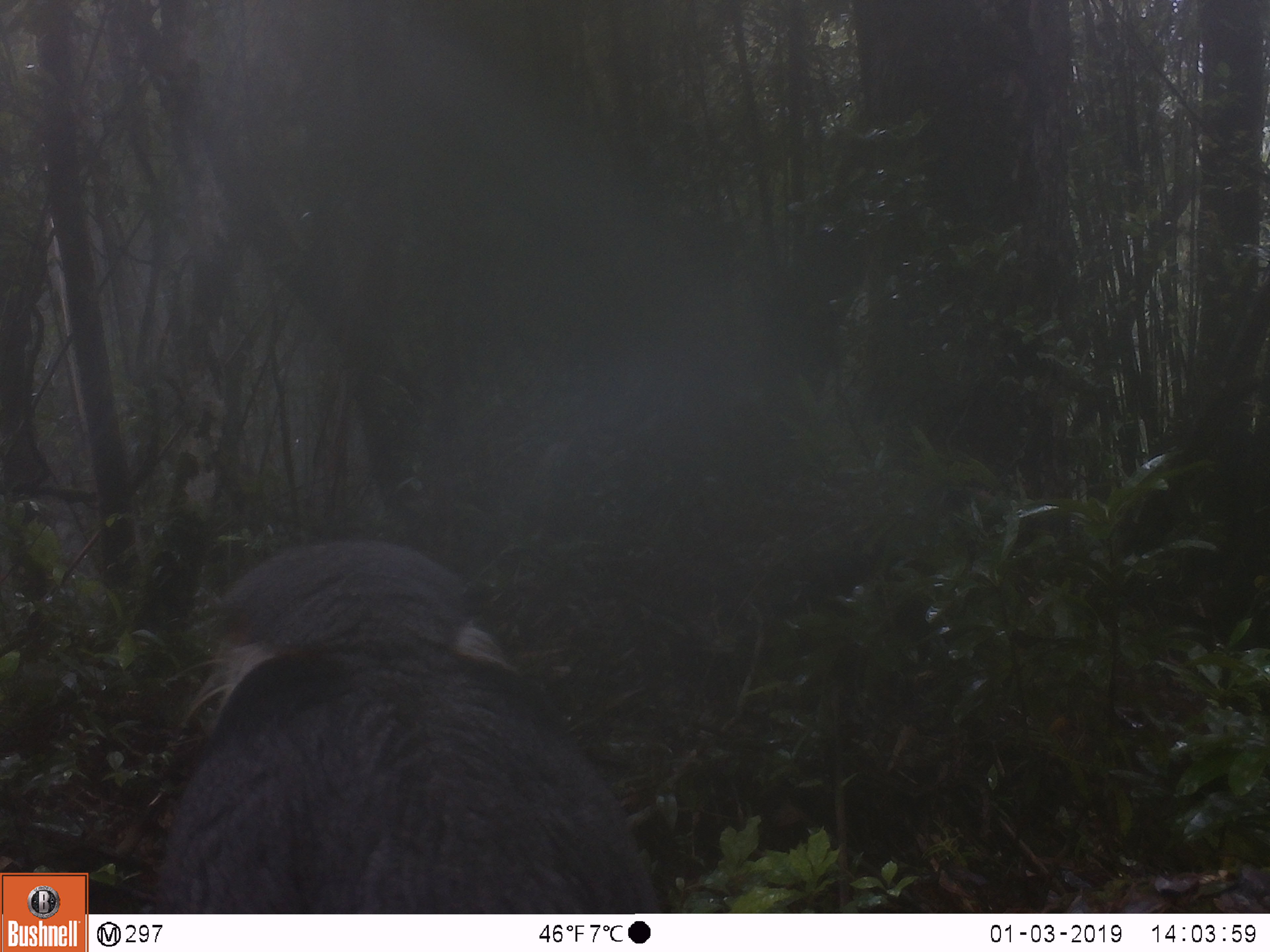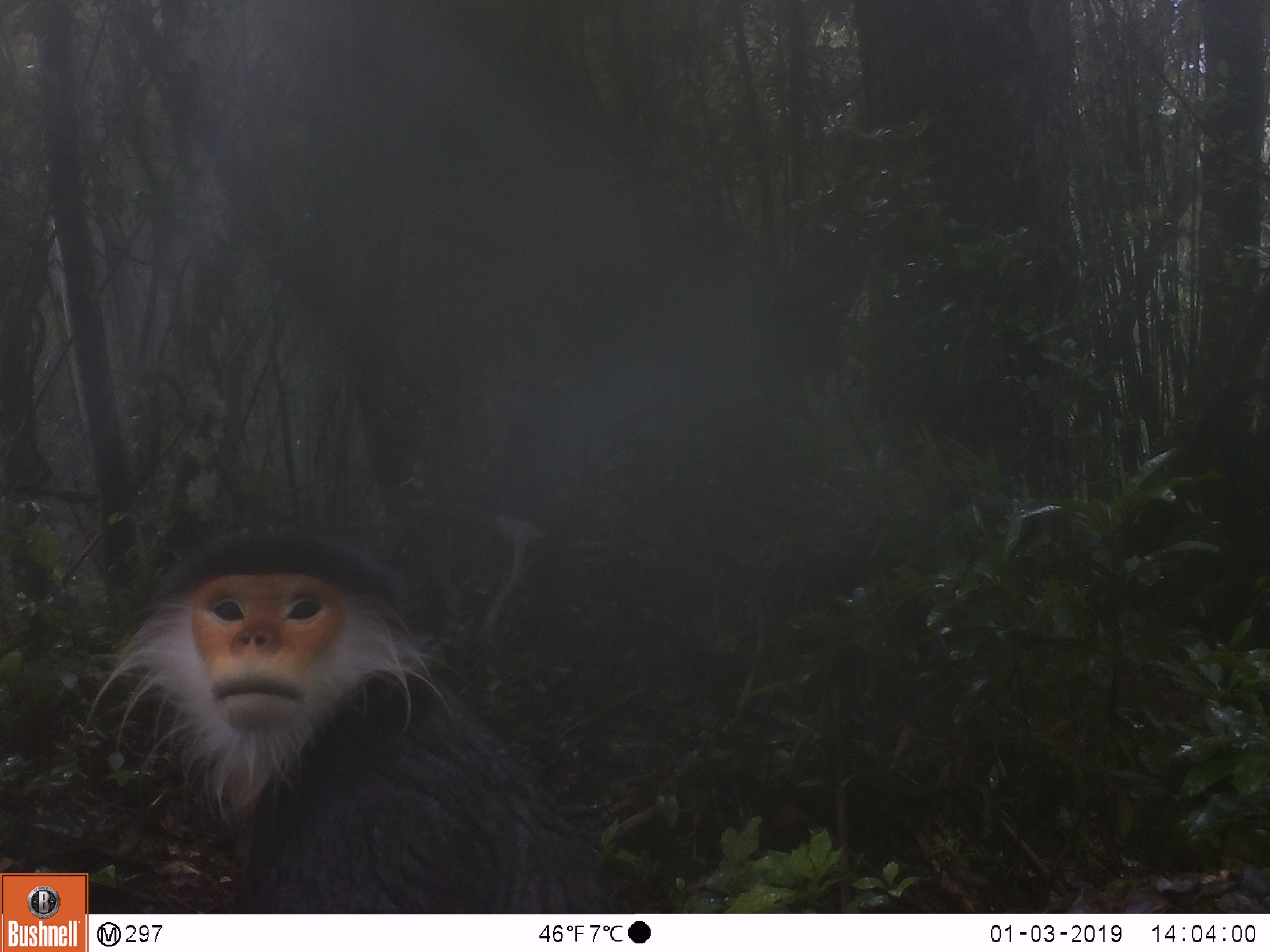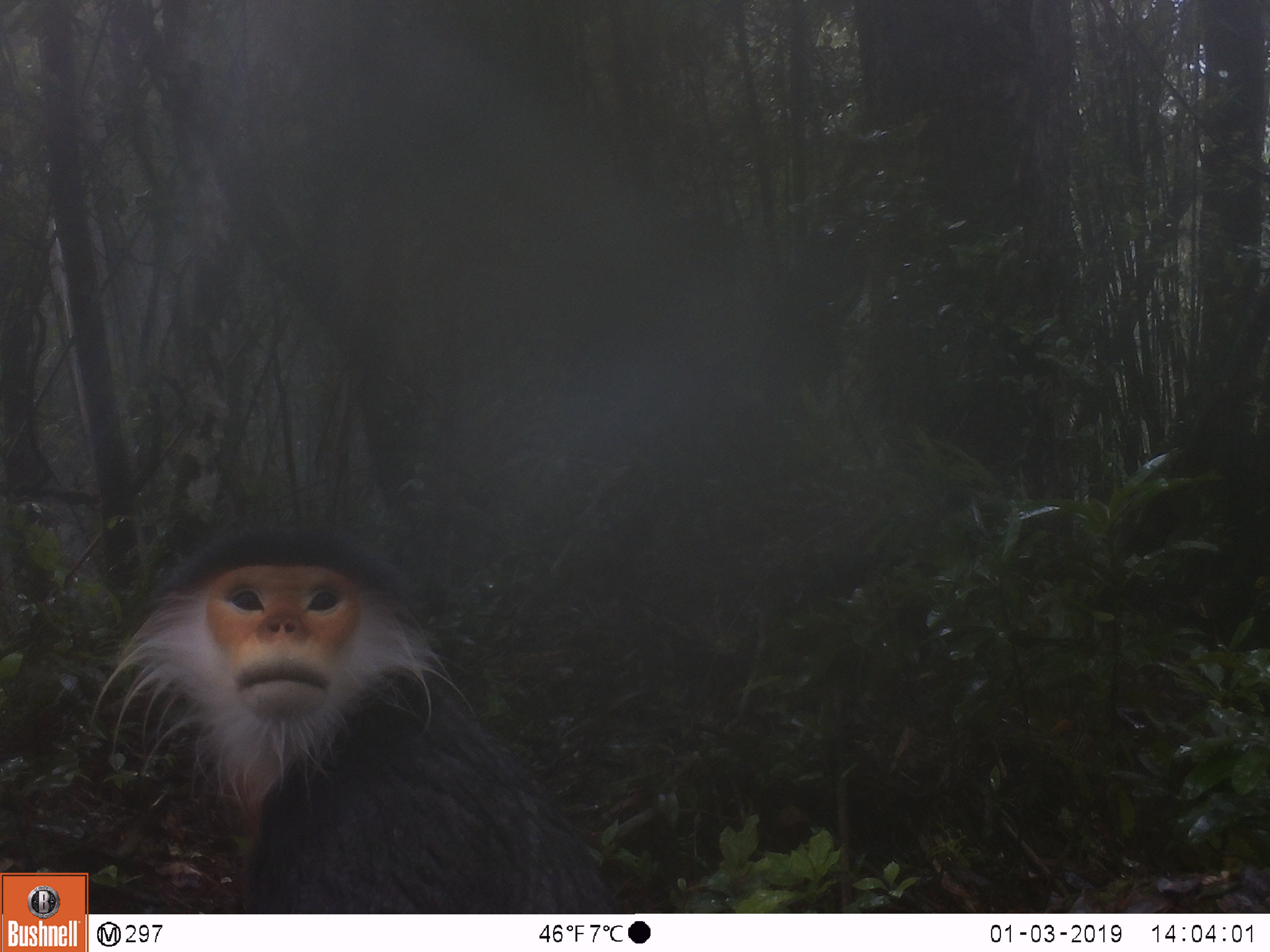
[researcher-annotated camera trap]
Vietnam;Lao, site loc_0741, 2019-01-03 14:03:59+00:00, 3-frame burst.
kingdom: Animalia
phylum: Chordata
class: Mammalia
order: Primates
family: Cercopithecidae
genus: Pygathrix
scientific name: Pygathrix nemaeus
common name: red-shanked douc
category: red shanked douc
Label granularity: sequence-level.